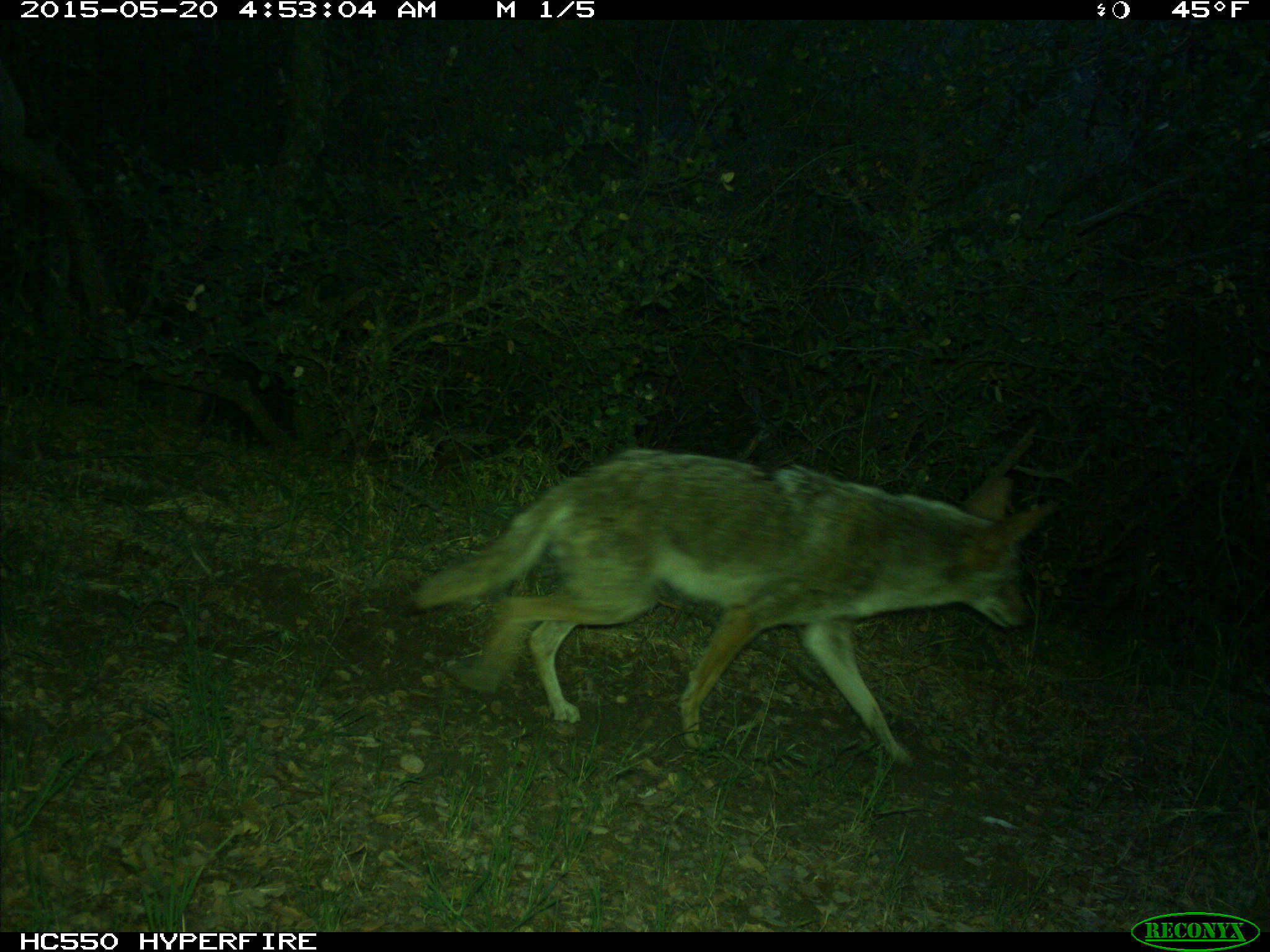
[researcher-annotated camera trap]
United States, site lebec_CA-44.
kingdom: Animalia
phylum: Chordata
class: Mammalia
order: Carnivora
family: Canidae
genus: Canis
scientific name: Canis latrans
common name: coyote